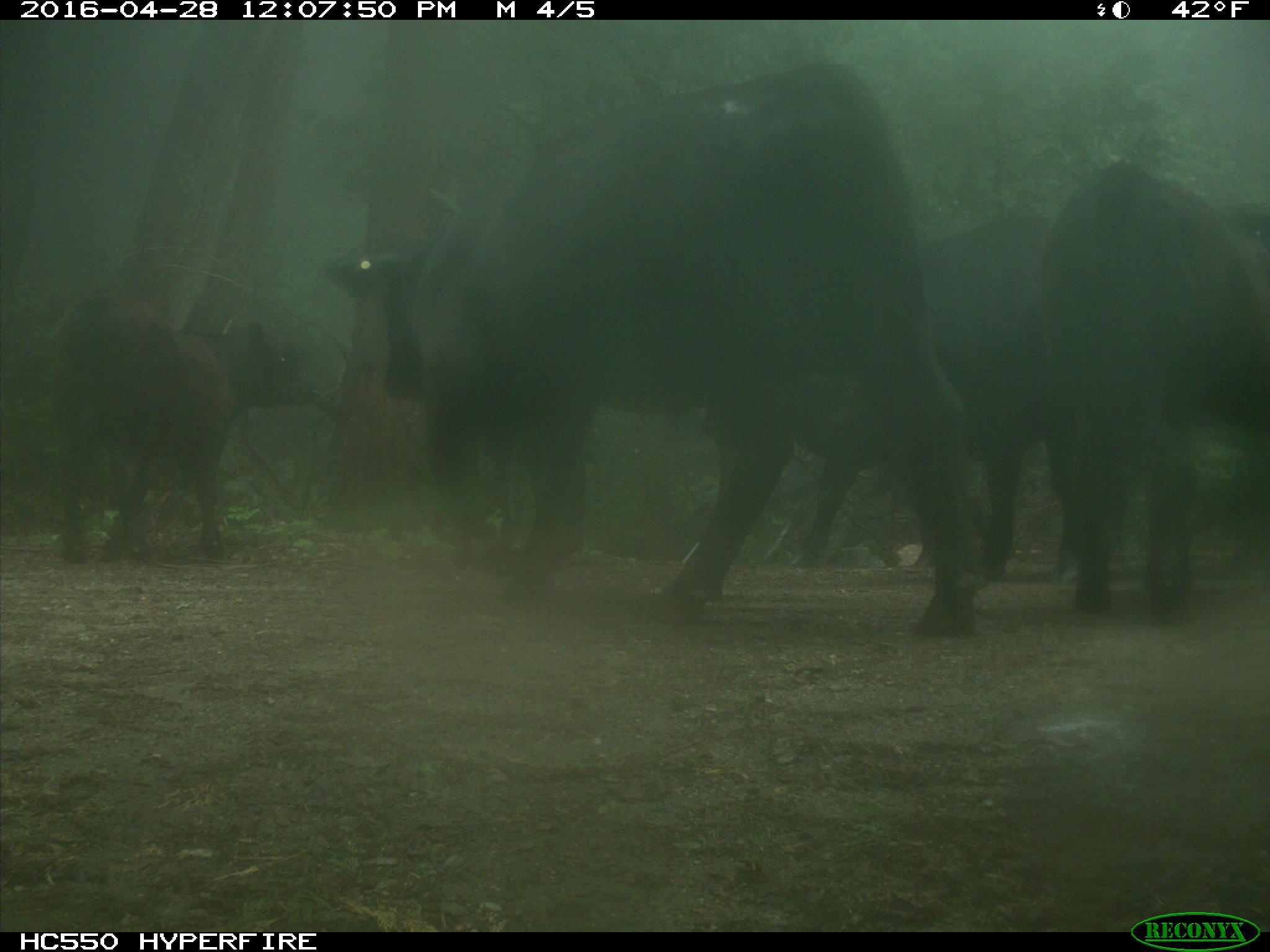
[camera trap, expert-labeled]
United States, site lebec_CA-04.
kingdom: Animalia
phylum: Chordata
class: Mammalia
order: Artiodactyla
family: Bovidae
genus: Bos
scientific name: Bos taurus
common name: domestic cow